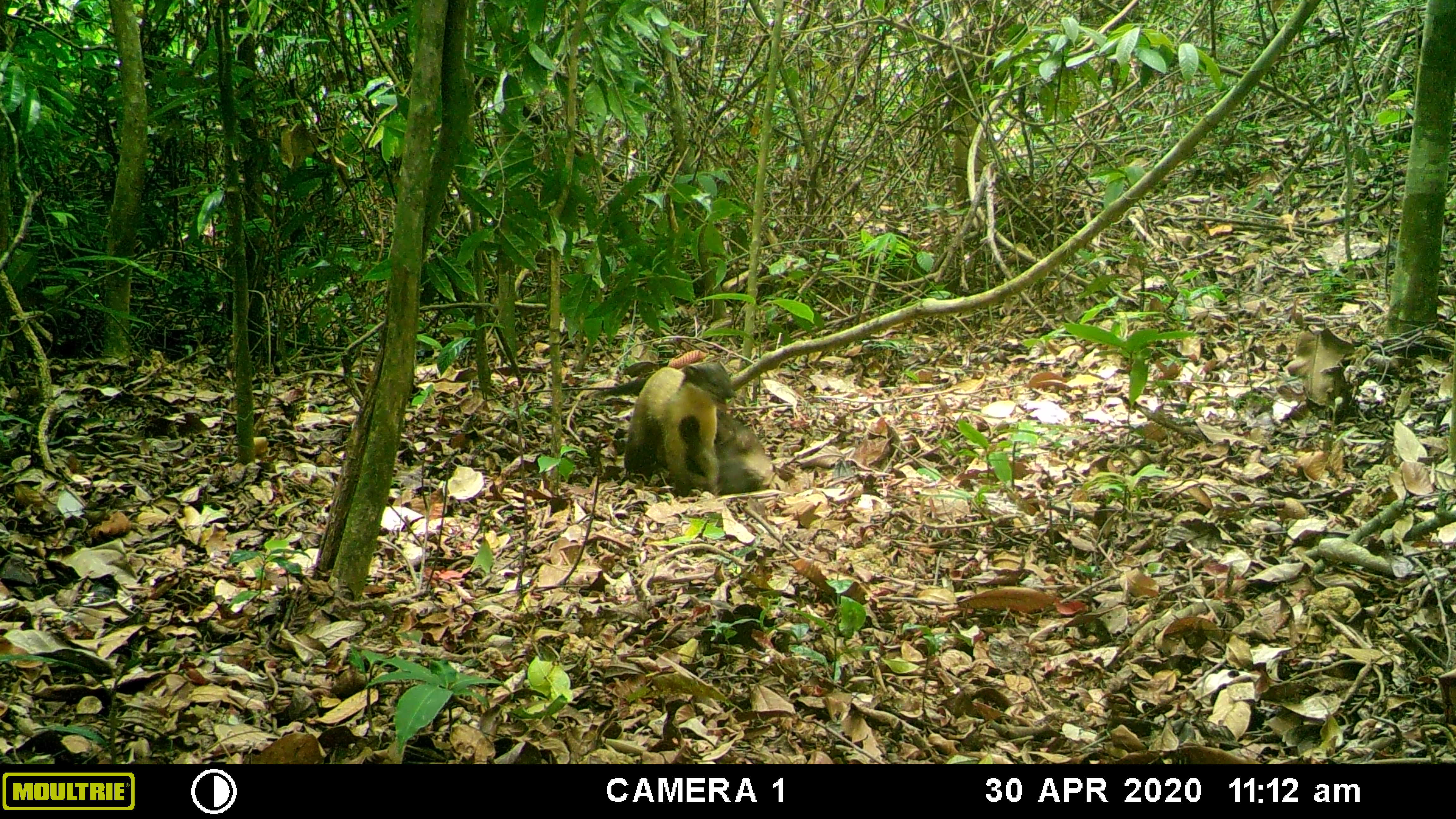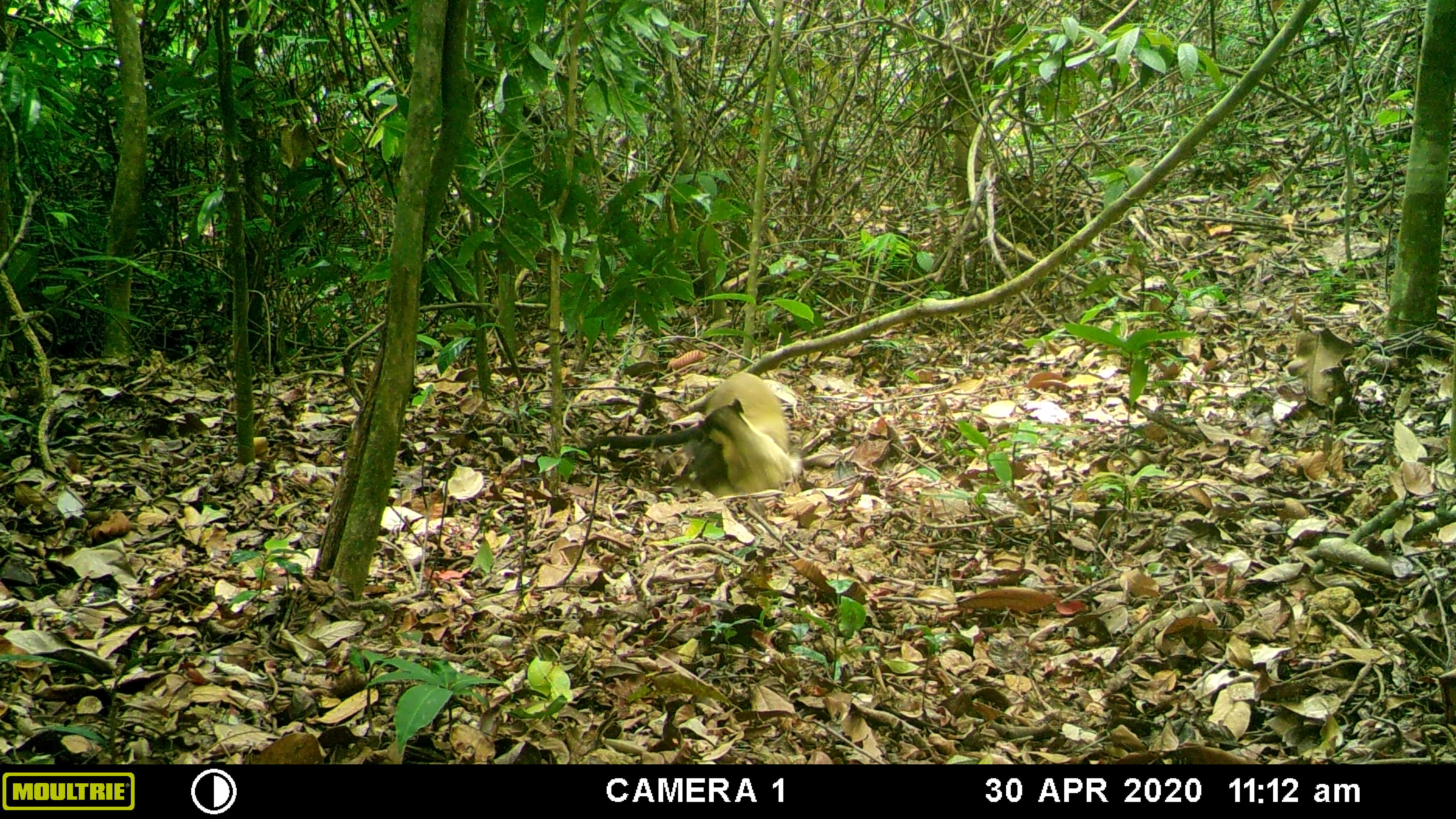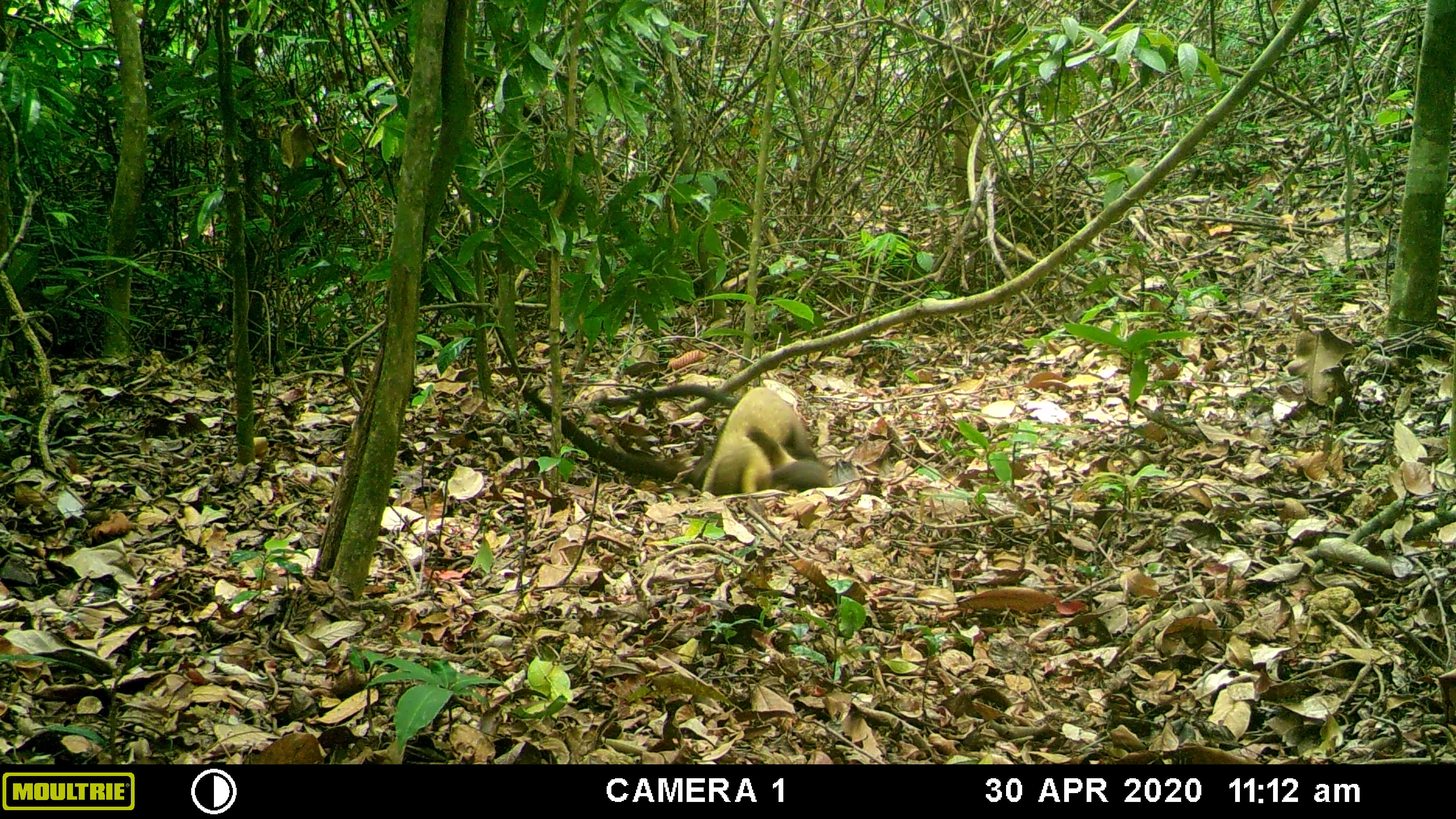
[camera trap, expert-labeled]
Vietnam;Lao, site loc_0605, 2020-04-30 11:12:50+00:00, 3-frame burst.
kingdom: Animalia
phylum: Chordata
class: Mammalia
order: Carnivora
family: Mustelidae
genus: Martes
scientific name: Martes flavigula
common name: yellow-throated marten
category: yellow throated marten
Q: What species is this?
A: Yellow throated marten (yellow-throated marten) (Martes flavigula).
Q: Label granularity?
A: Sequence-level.